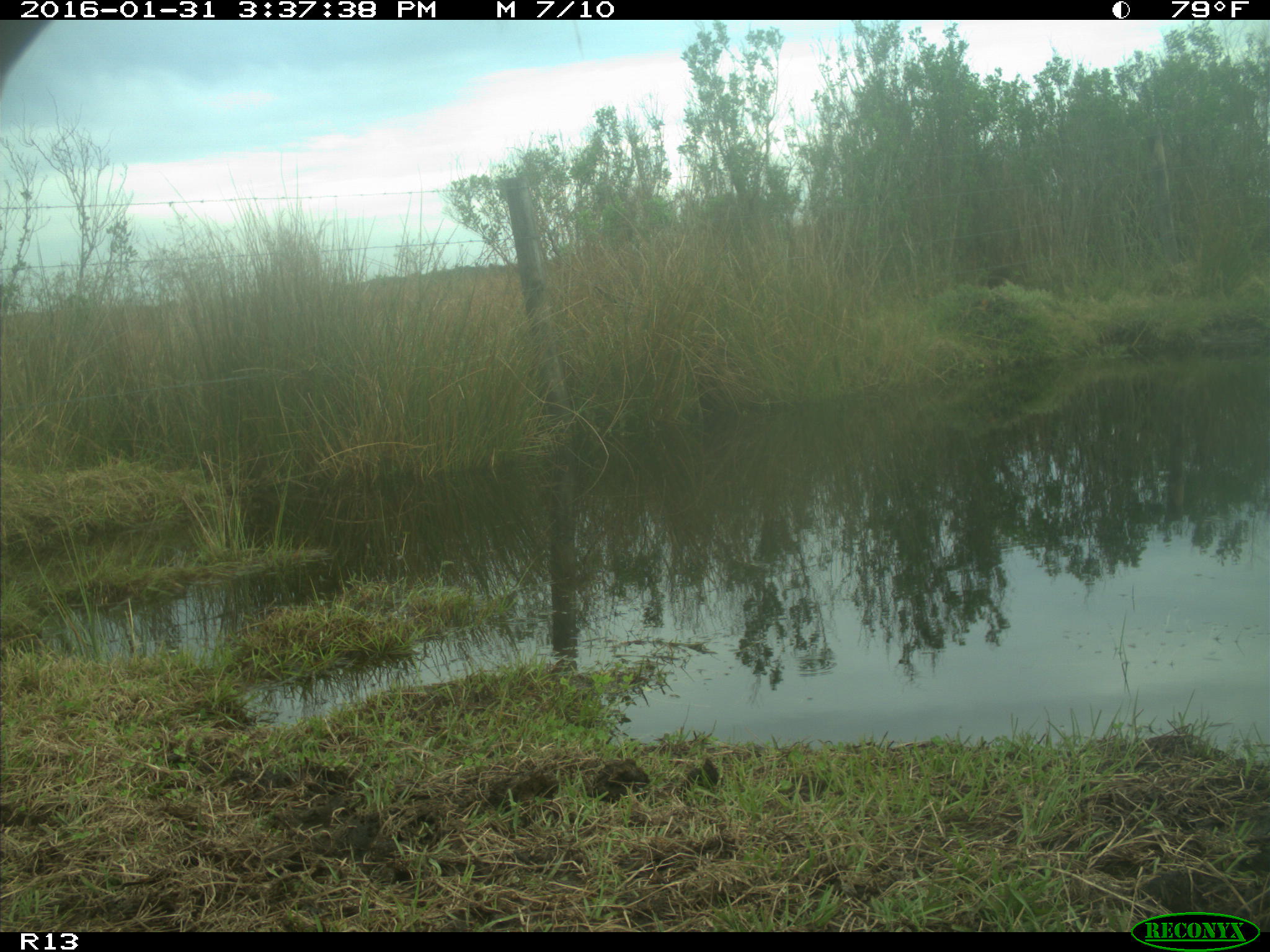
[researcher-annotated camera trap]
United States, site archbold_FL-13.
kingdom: Animalia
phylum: Chordata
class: Mammalia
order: Artiodactyla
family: Bovidae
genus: Bos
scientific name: Bos taurus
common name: domestic cow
Bos taurus (domestic cow).